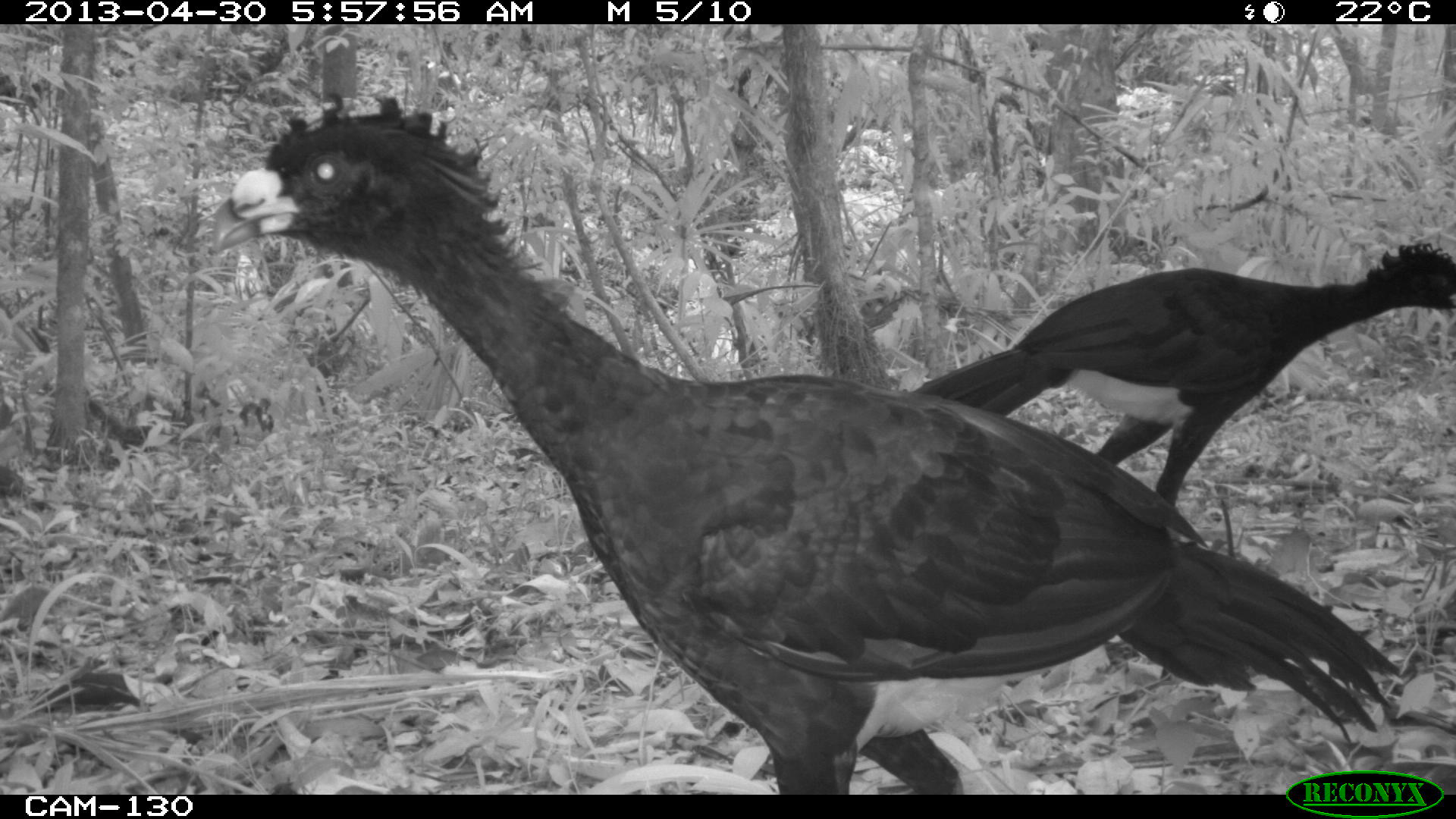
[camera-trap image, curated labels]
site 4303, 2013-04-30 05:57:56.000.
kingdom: Animalia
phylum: Chordata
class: Aves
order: Galliformes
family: Cracidae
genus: Crax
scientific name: Crax rubra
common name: great curassow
Crax rubra (great curassow), count 2, sex male.